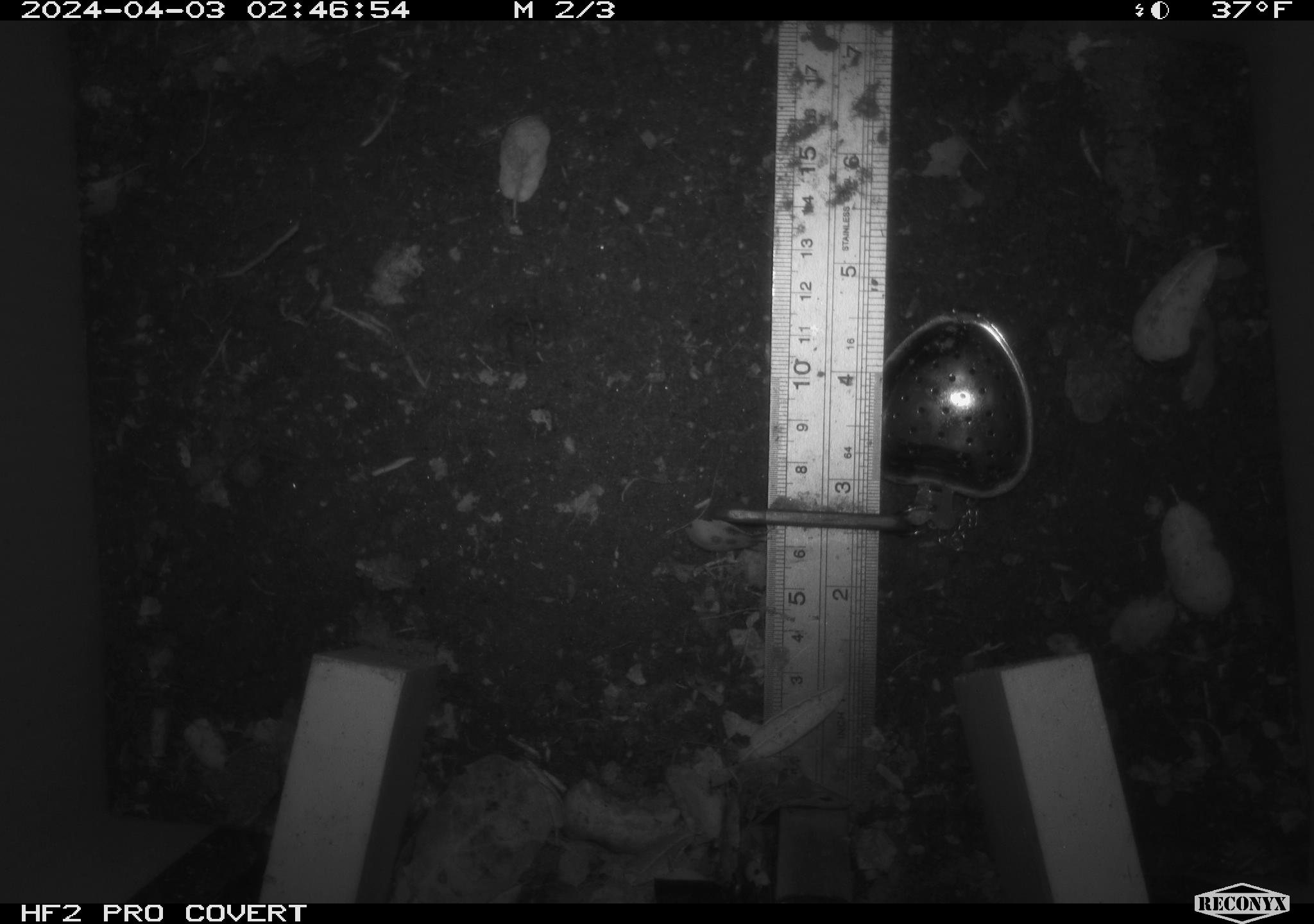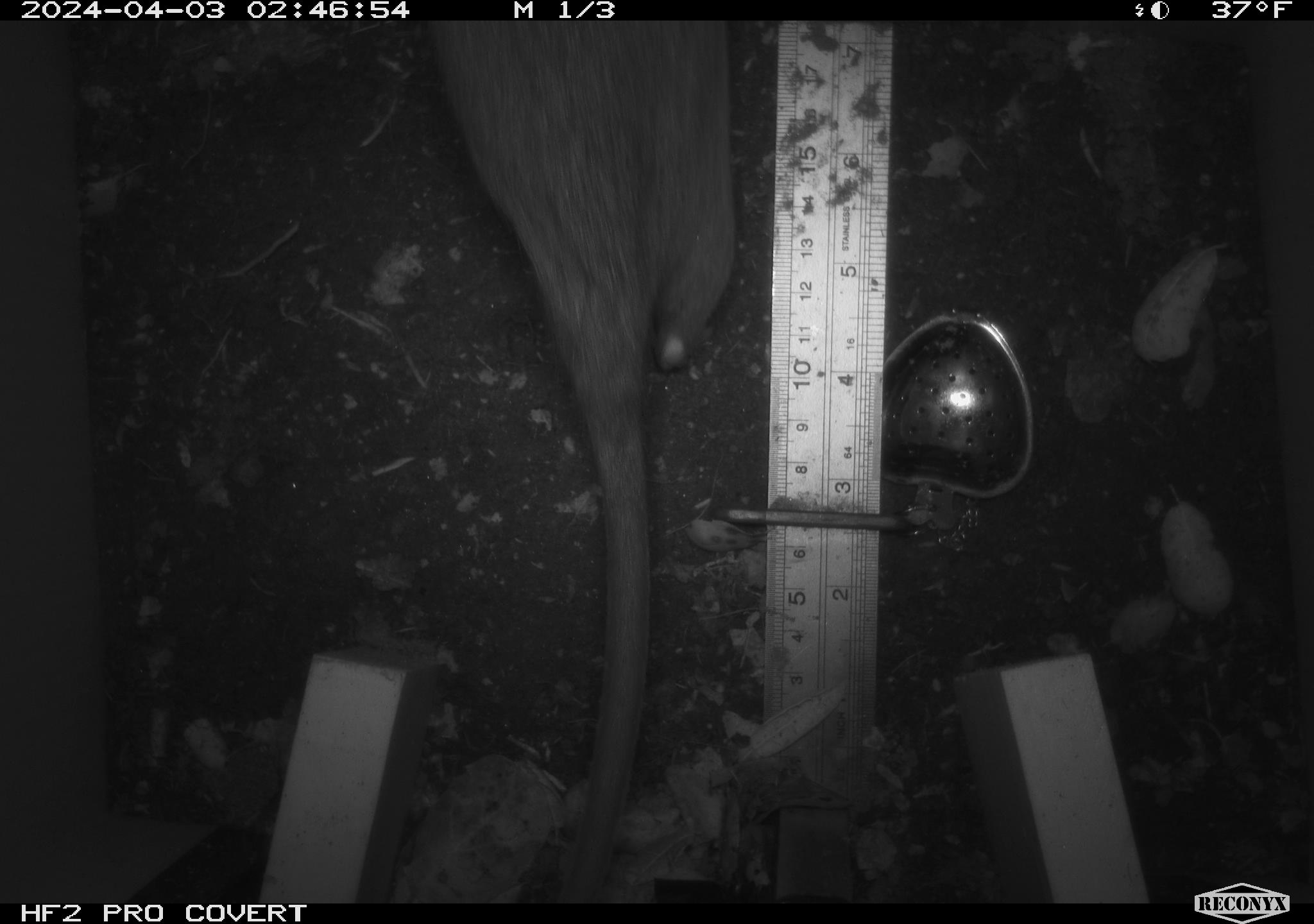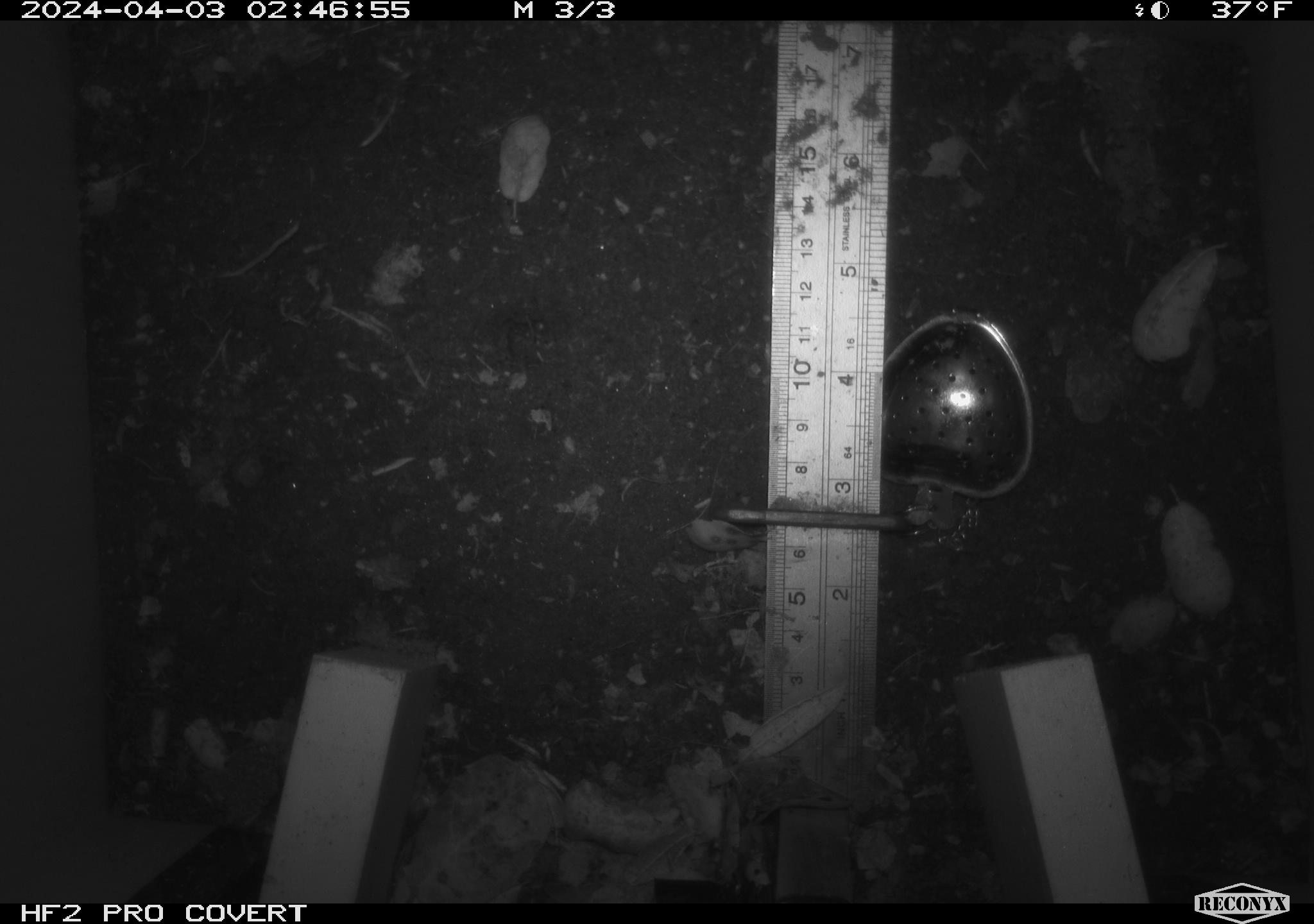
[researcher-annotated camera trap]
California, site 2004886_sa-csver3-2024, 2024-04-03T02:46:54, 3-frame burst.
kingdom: Animalia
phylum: Chordata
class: Mammalia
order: Rodentia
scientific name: Rodentia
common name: rodent